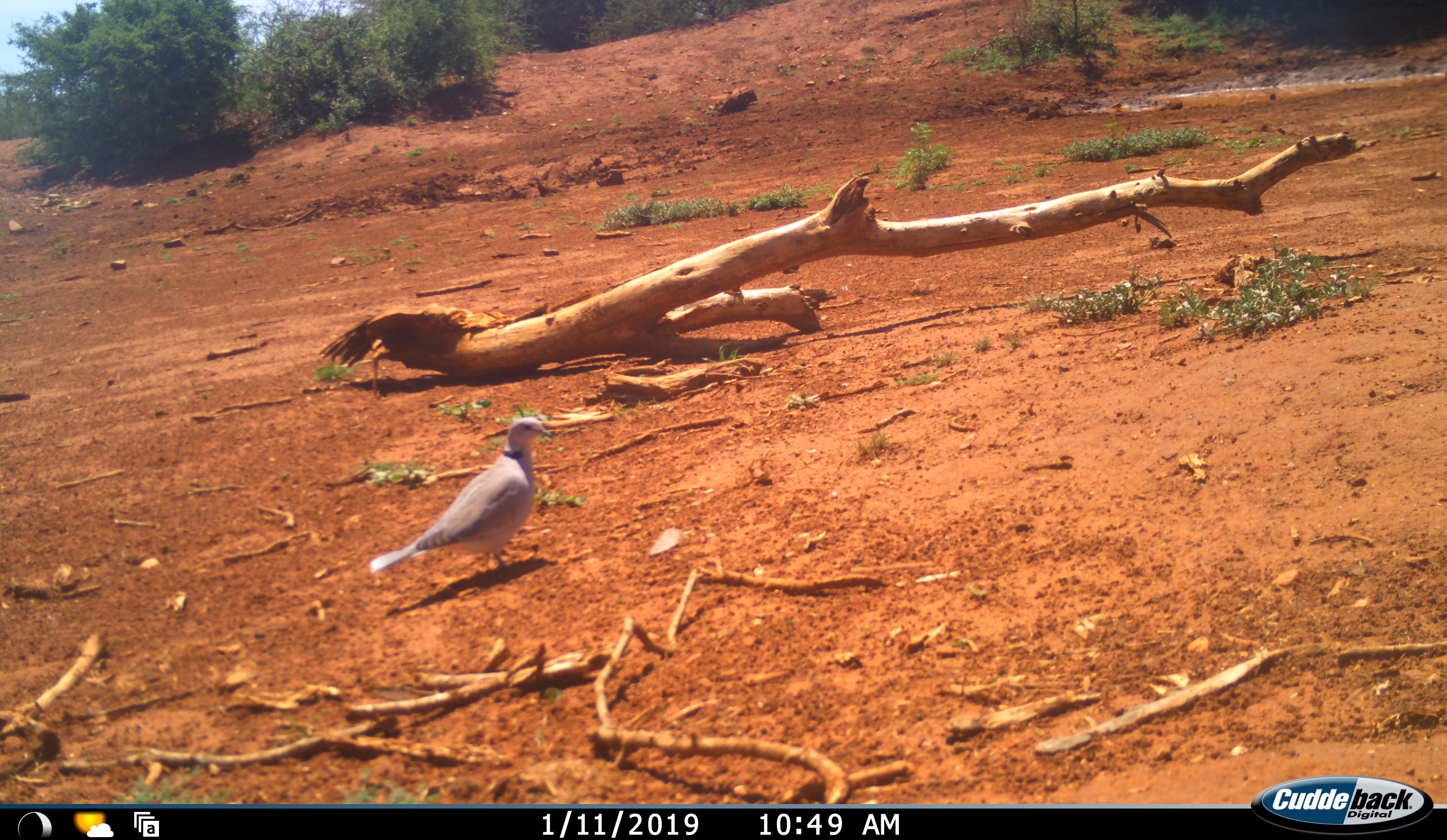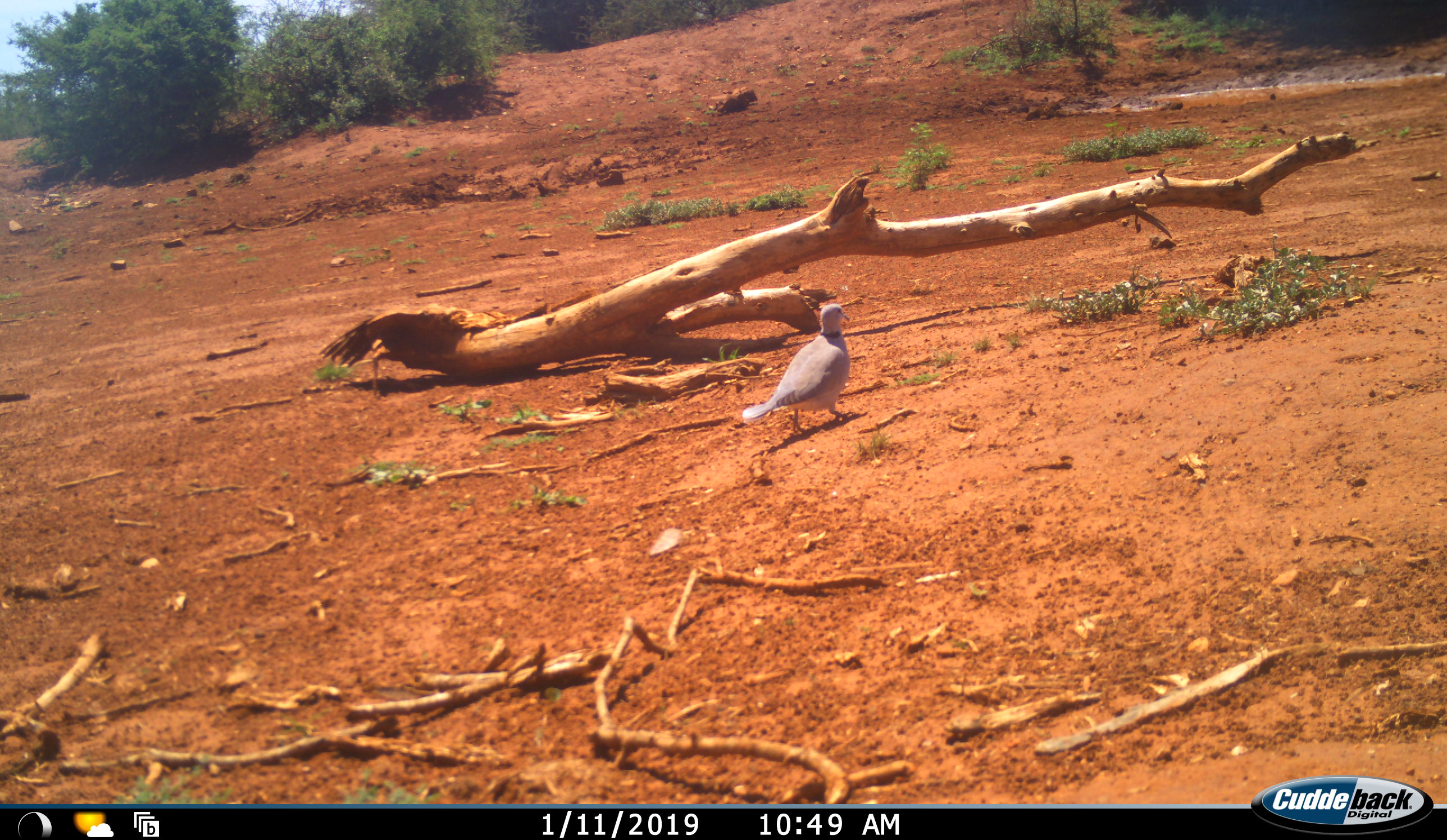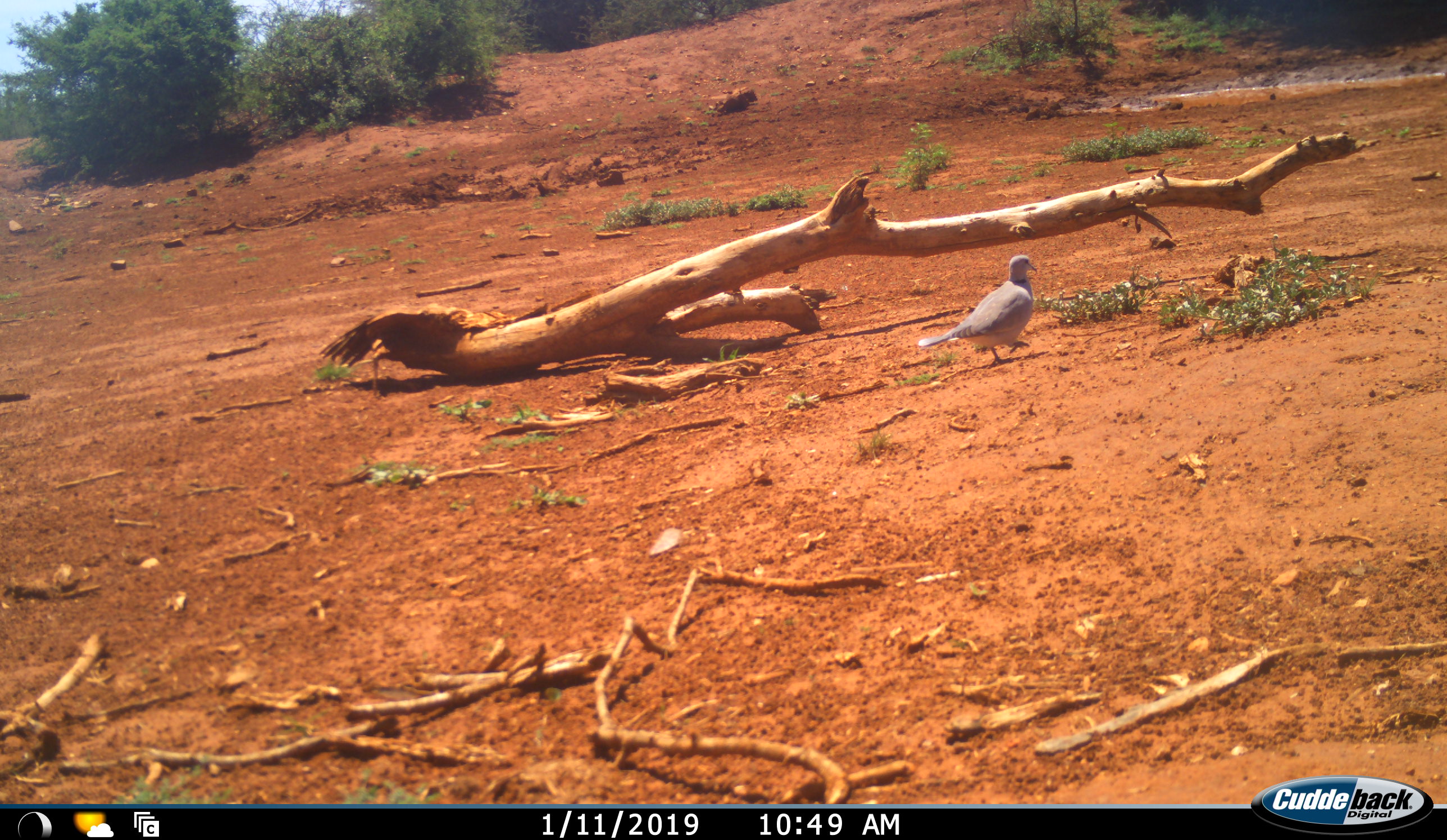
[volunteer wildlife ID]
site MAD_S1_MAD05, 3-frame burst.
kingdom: Animalia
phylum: Chordata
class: Aves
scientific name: Aves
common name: bird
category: birdother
Birdother (bird) (Aves), count 1. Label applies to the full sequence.